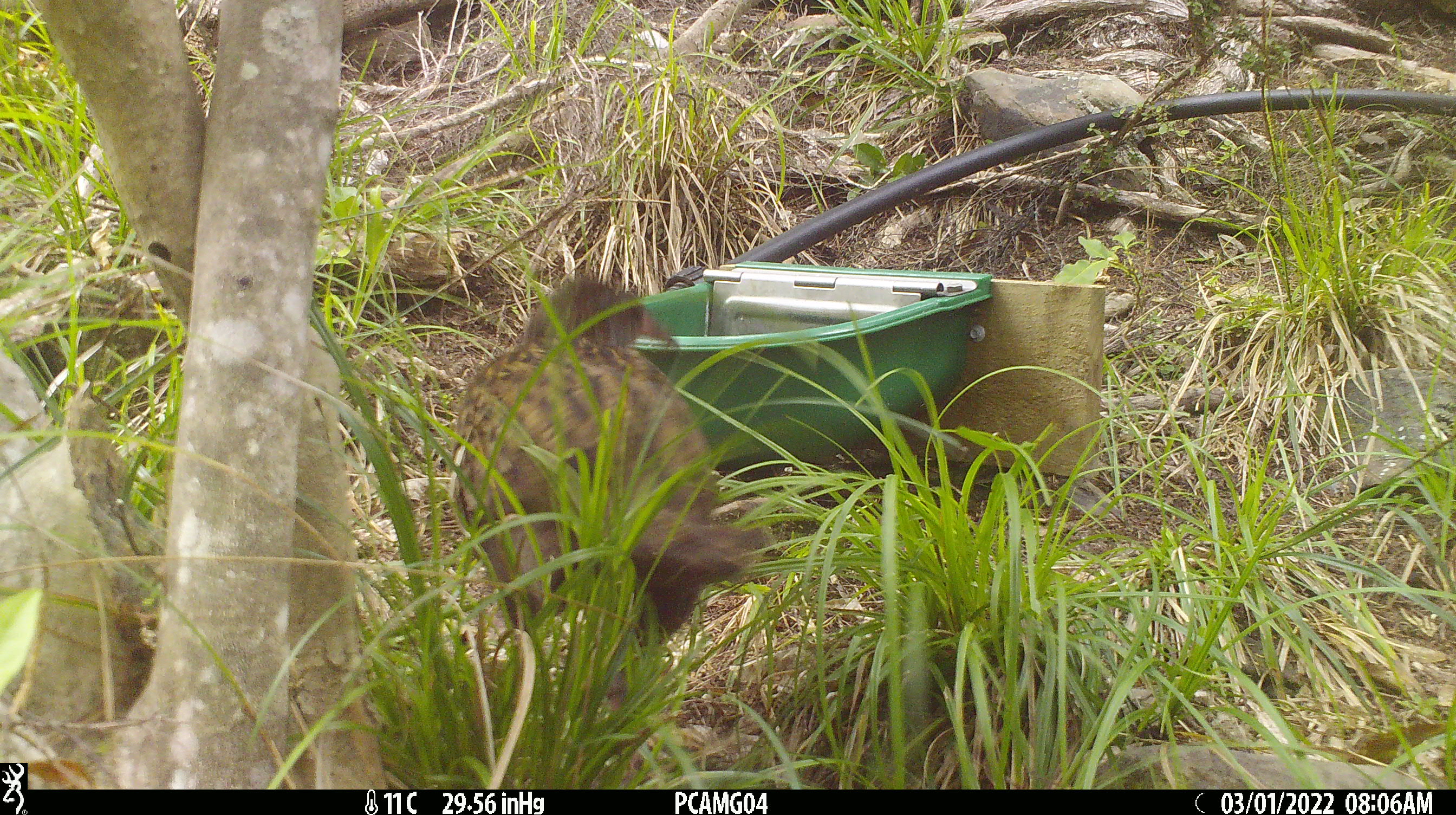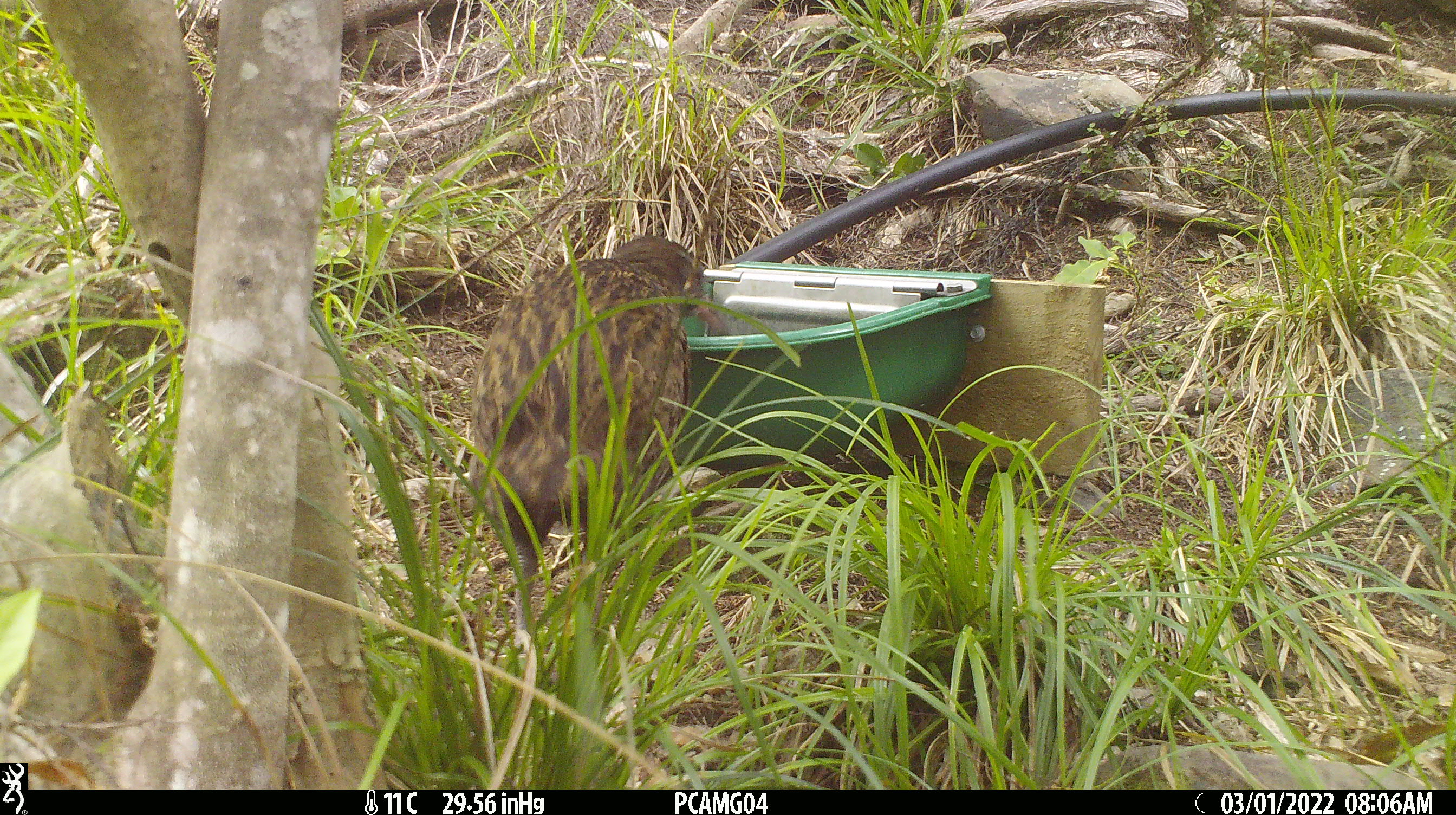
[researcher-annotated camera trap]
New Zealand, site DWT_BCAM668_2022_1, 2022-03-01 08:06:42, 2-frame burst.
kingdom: Animalia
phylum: Chordata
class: Aves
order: Gruiformes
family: Rallidae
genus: Gallirallus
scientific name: Gallirallus australis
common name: weka